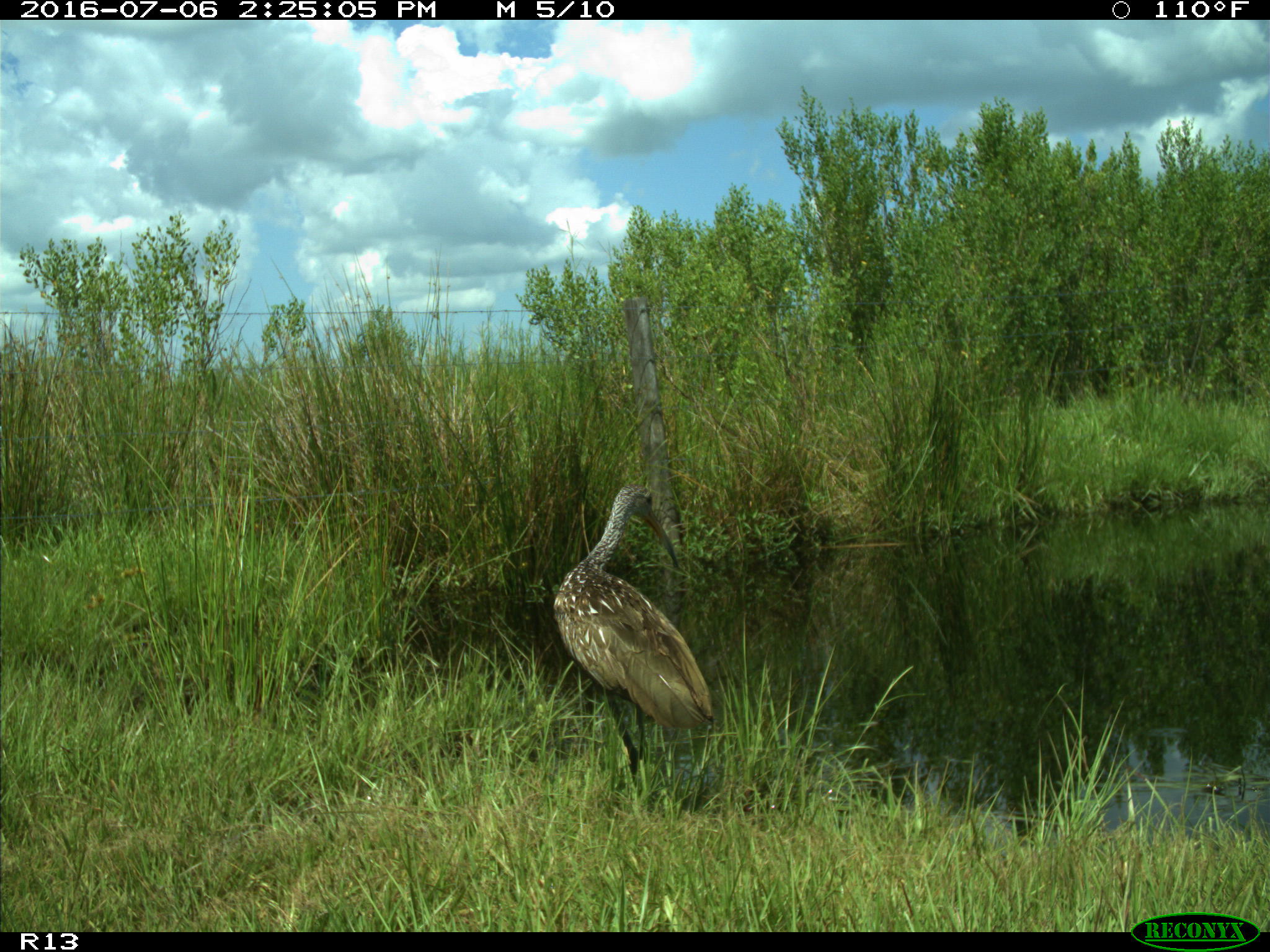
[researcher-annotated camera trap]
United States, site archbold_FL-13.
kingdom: Animalia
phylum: Chordata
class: Aves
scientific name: Aves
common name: birds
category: unidentified bird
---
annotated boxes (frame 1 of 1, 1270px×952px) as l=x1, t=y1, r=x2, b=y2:
animal: l=552, t=483, r=716, b=776